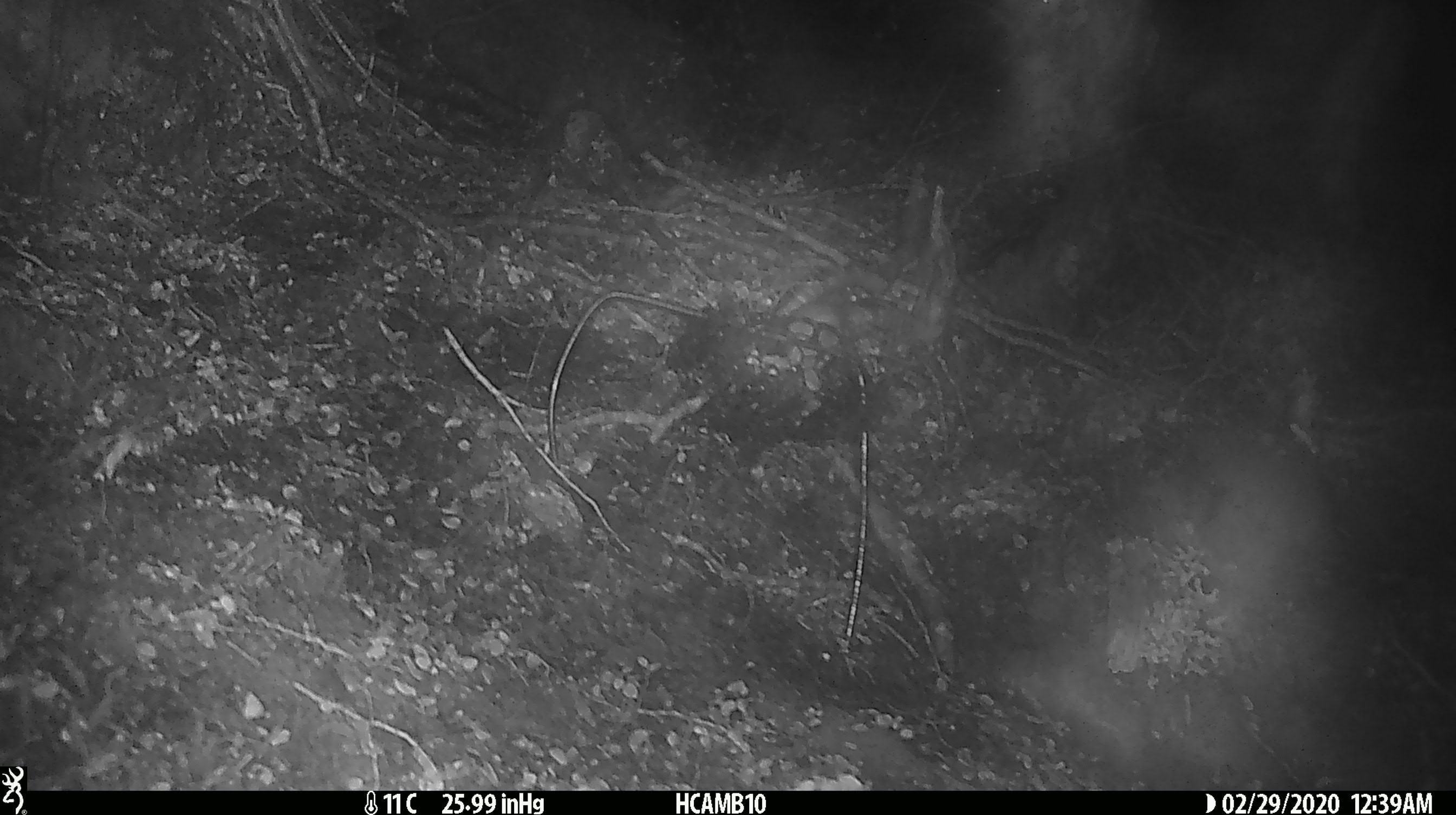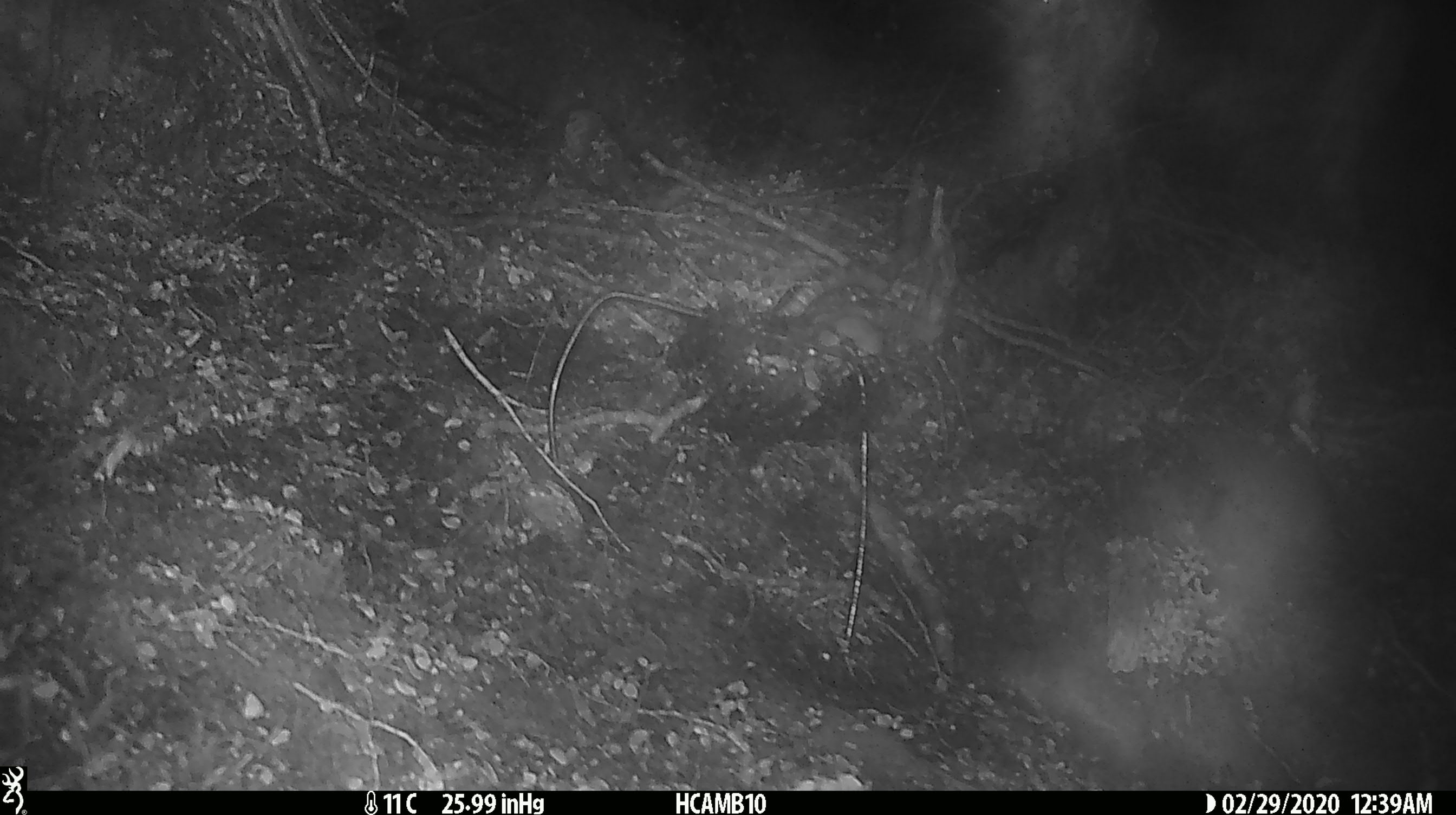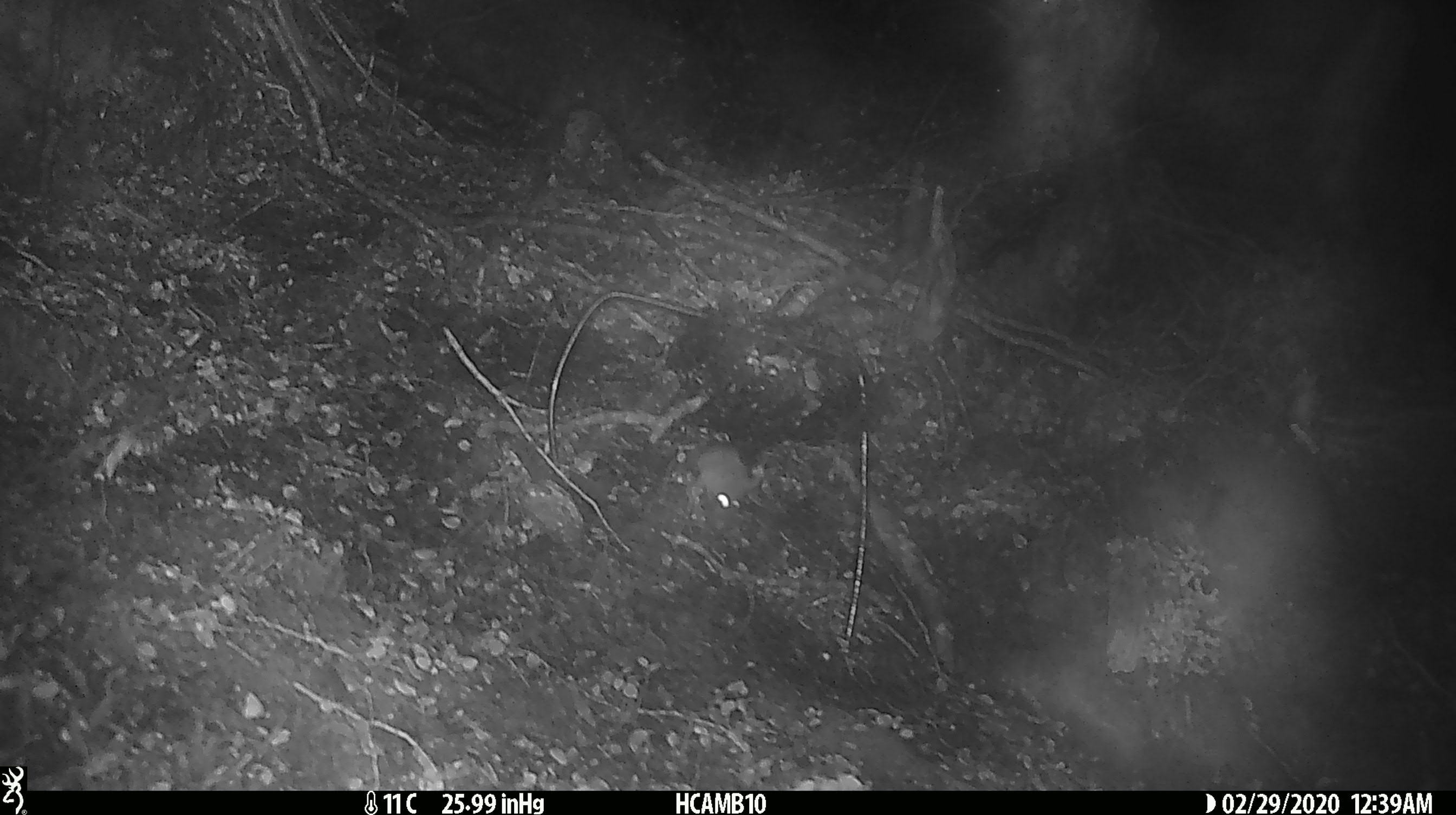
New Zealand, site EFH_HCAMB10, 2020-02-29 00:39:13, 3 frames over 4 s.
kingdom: Animalia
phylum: Chordata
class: Mammalia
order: Rodentia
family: Muridae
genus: Mus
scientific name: Mus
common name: mouse